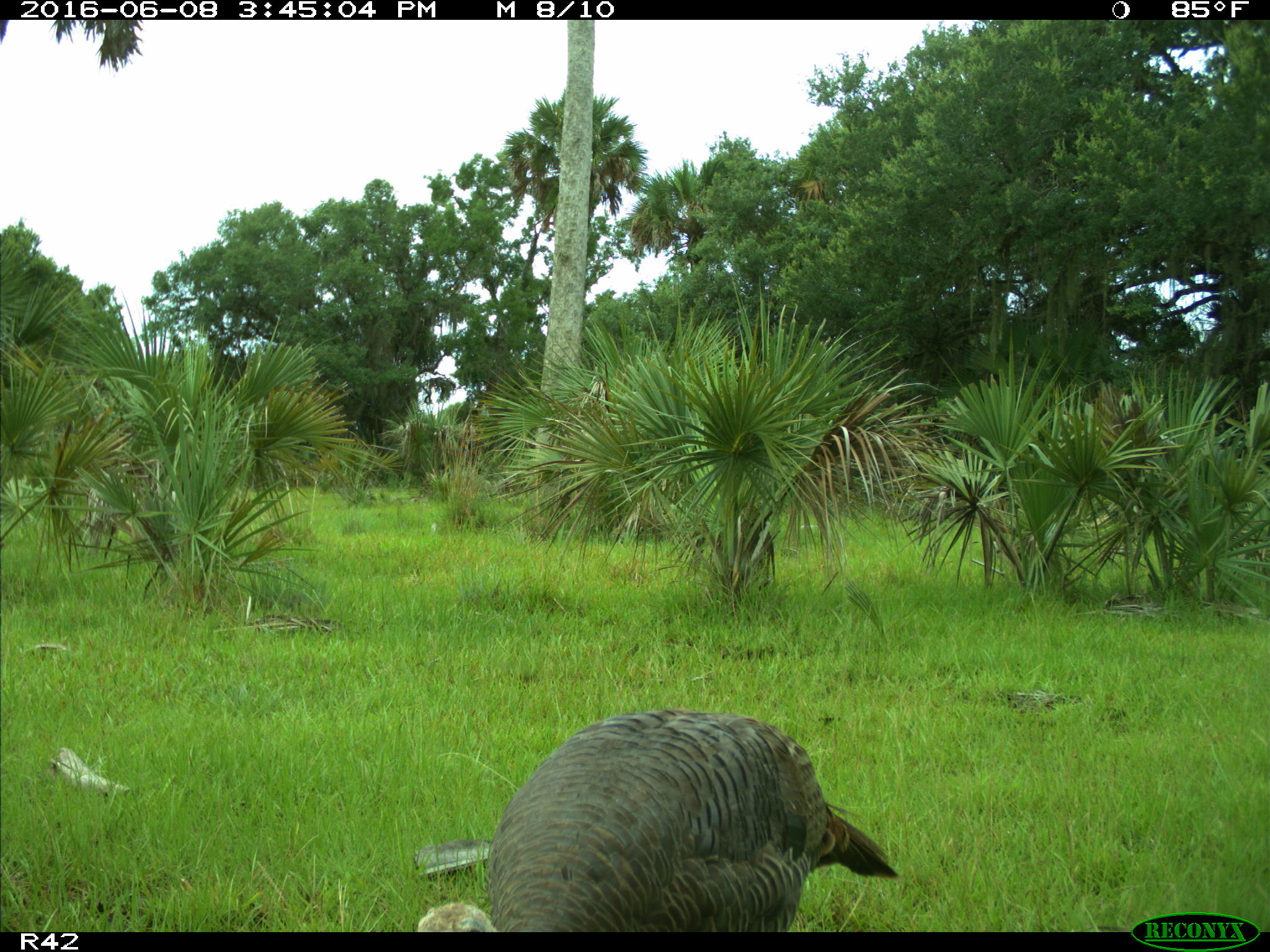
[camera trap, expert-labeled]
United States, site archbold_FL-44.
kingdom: Animalia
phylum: Chordata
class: Aves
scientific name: Aves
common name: birds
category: unidentified bird